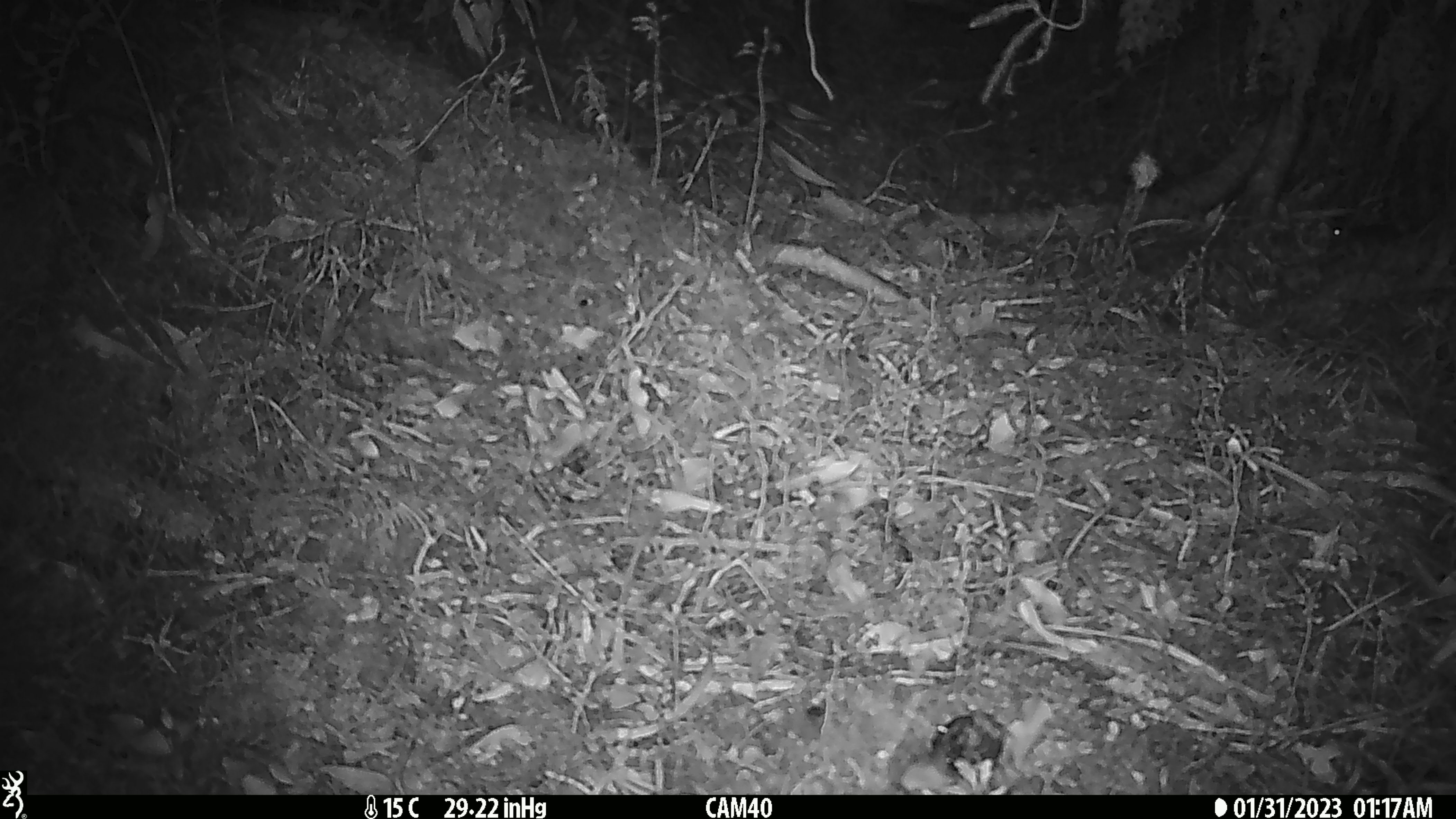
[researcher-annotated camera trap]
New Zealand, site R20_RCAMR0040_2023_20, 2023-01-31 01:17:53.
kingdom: Animalia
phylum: Chordata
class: Mammalia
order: Rodentia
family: Muridae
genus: Mus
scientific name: Mus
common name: mouse